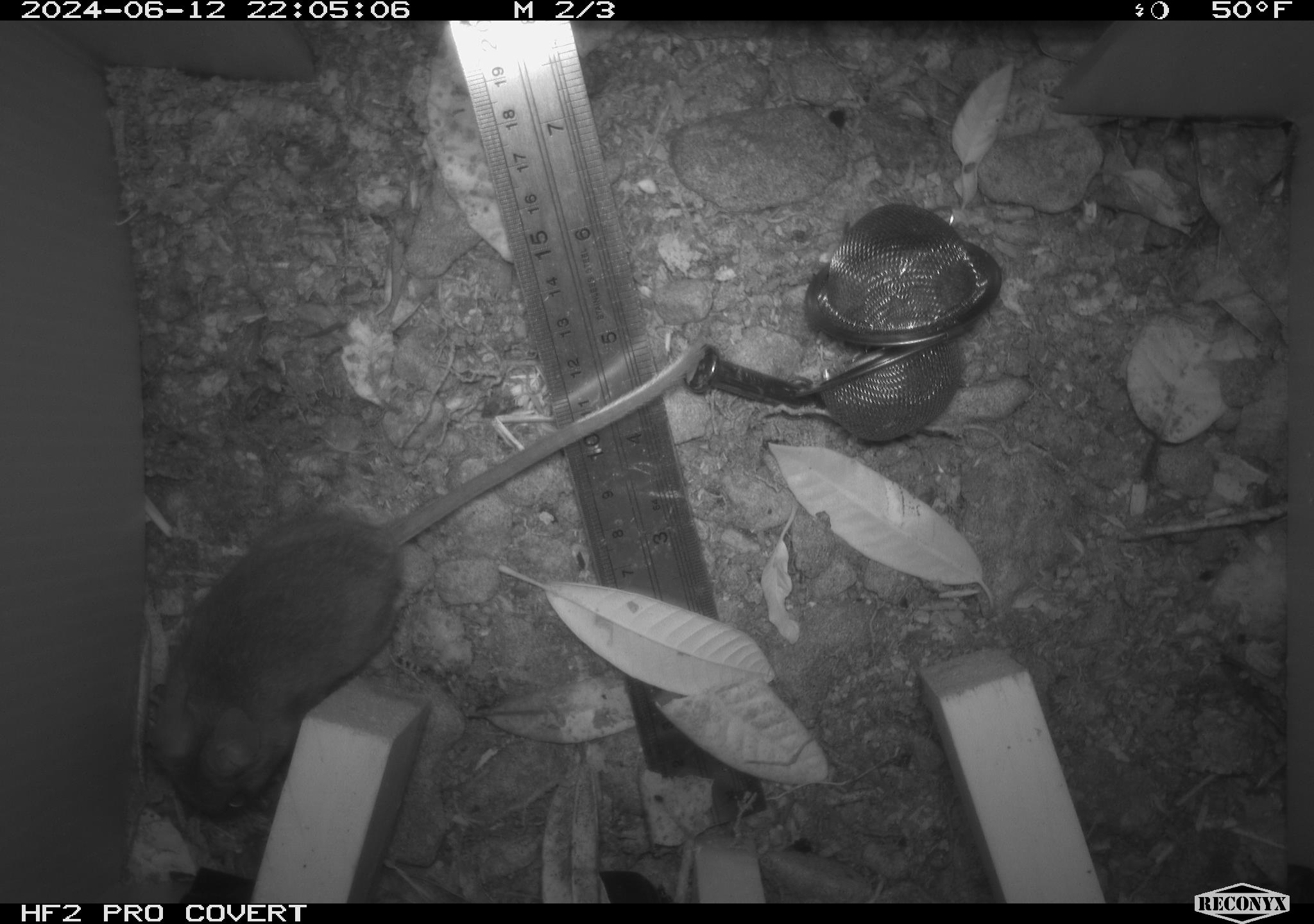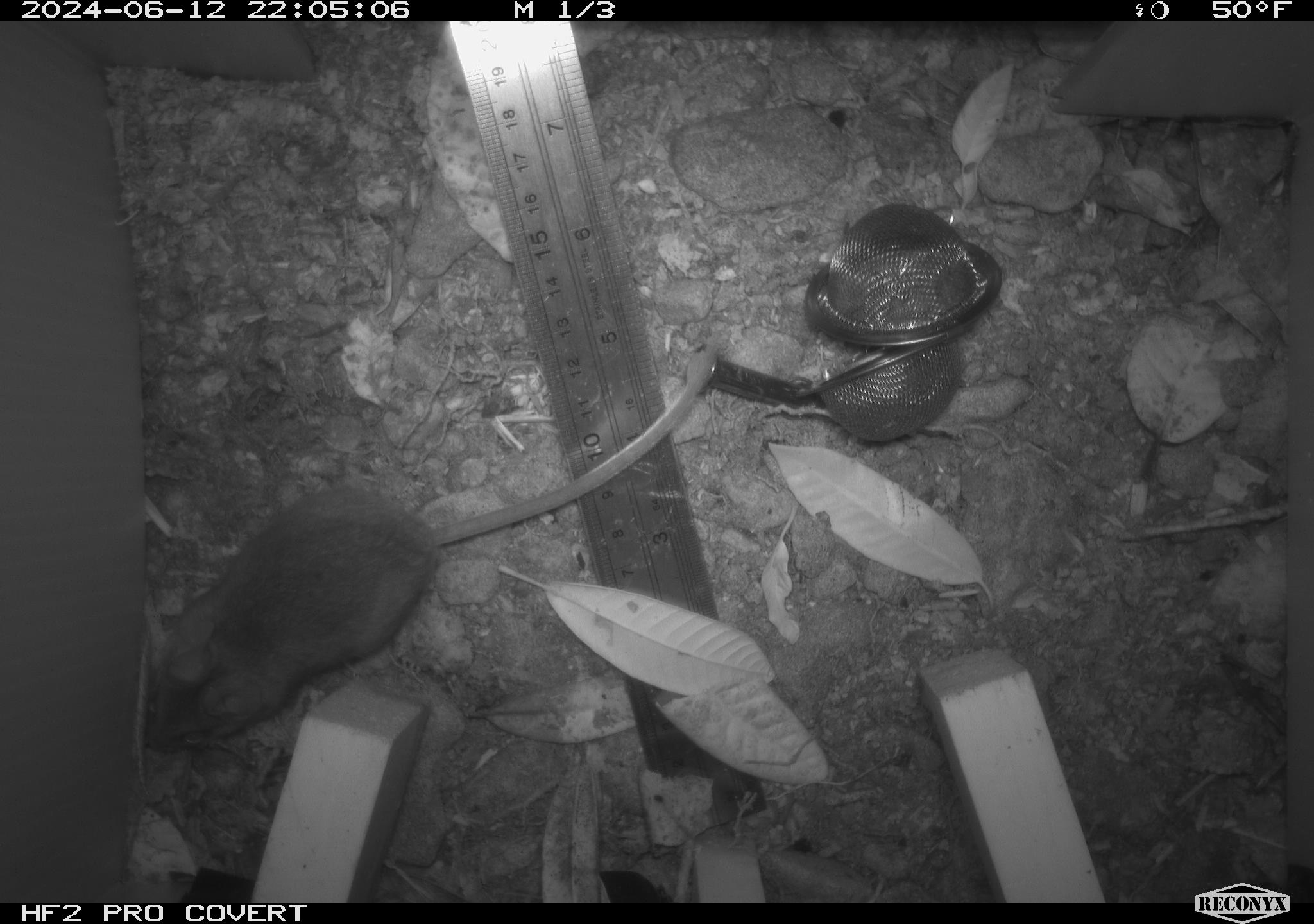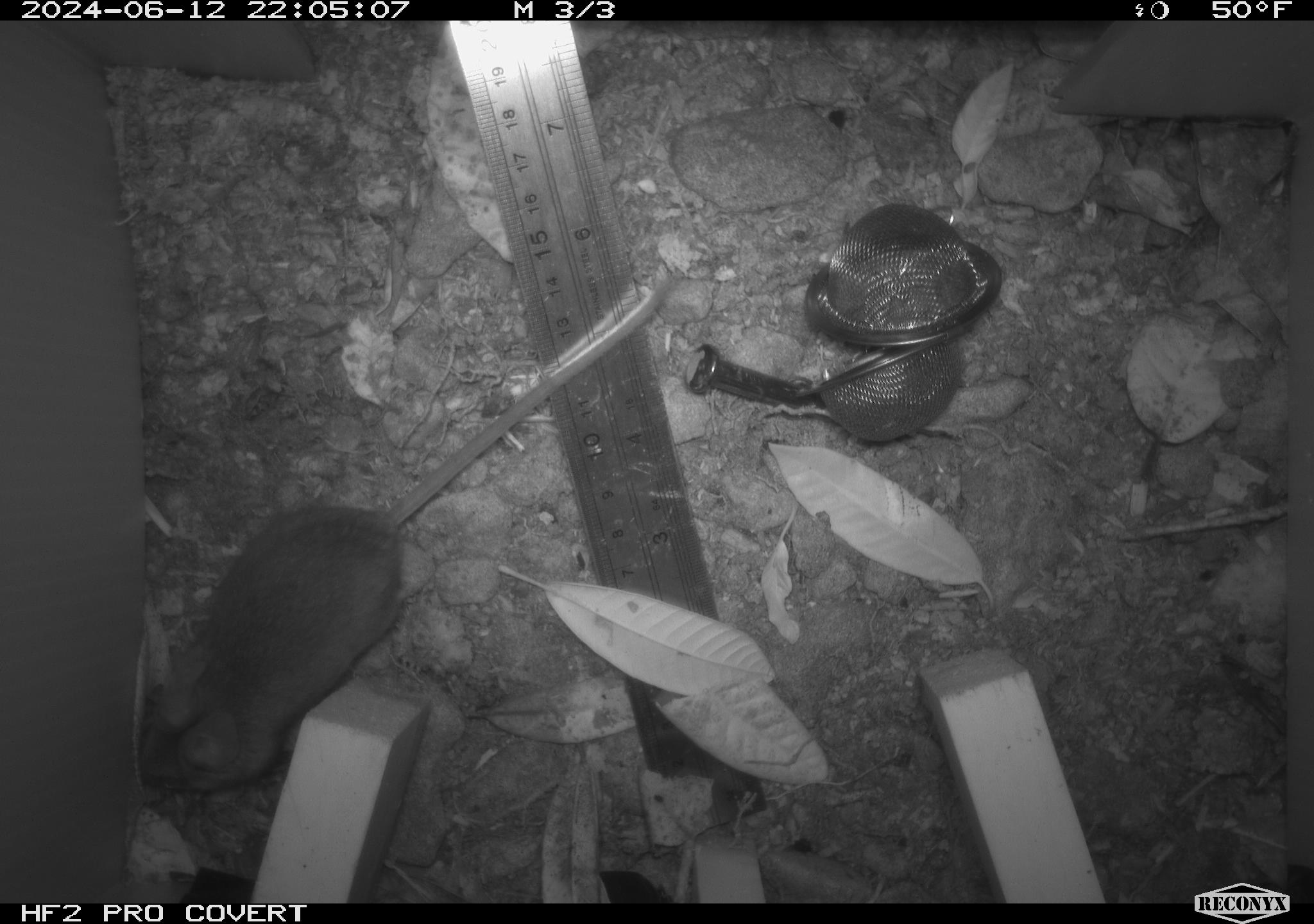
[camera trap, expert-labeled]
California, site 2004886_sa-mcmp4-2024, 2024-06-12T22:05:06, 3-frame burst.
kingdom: Animalia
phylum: Chordata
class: Mammalia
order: Rodentia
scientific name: Rodentia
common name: mouse species